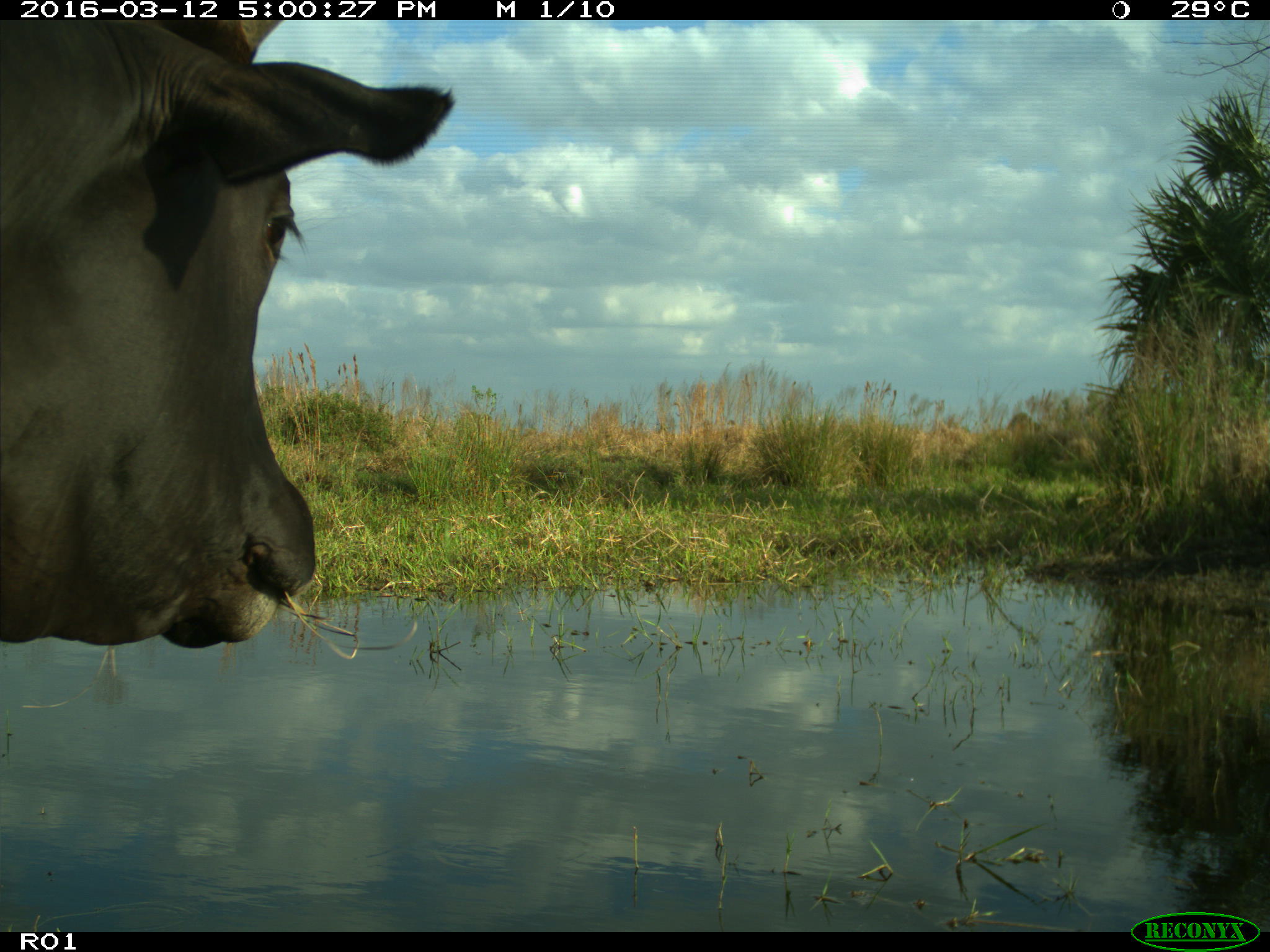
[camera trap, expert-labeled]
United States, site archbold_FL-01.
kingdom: Animalia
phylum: Chordata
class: Mammalia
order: Artiodactyla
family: Bovidae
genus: Bos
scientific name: Bos taurus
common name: domestic cow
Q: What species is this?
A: Bos taurus (domestic cow).